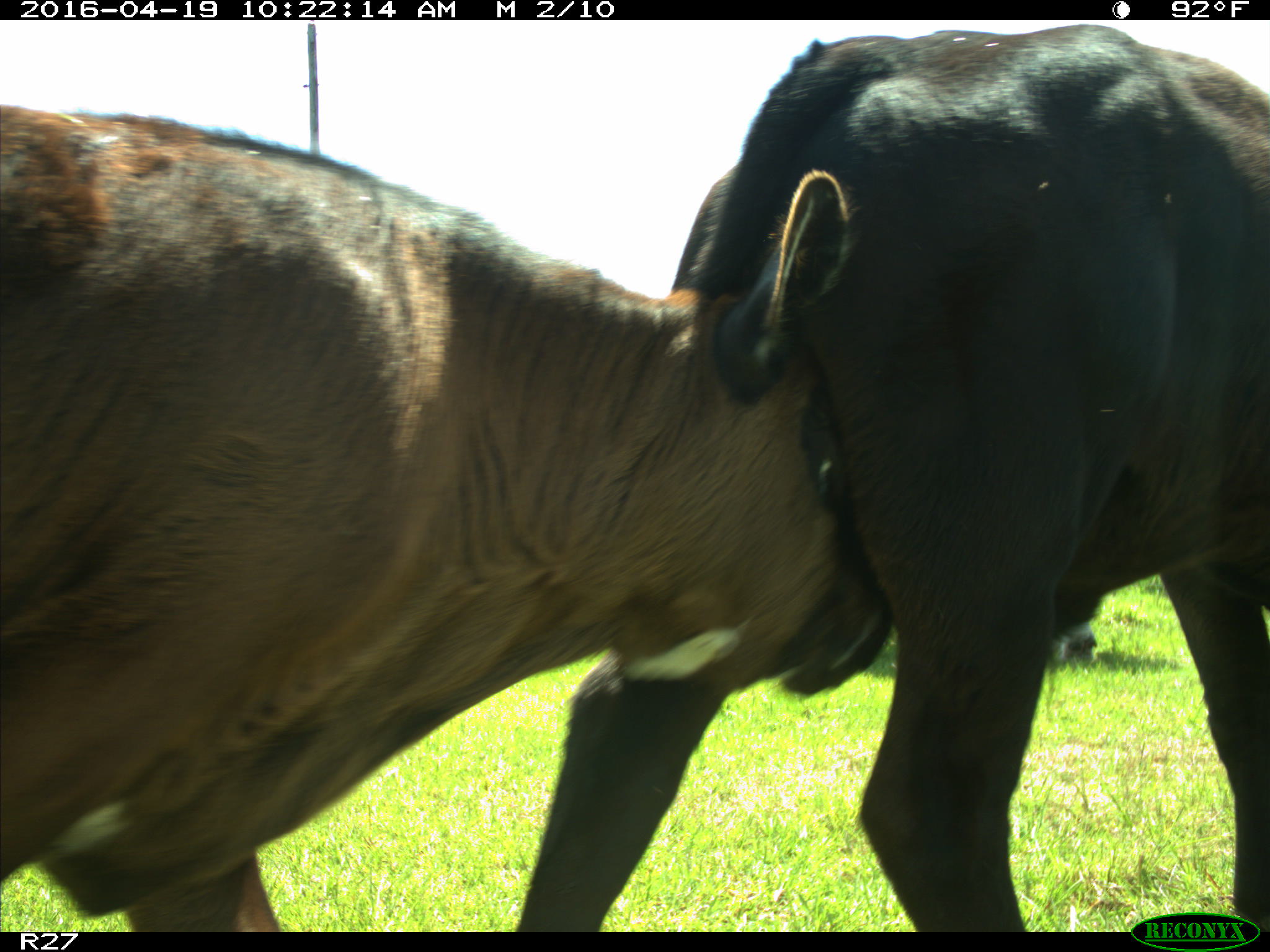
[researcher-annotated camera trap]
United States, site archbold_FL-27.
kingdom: Animalia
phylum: Chordata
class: Mammalia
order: Artiodactyla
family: Bovidae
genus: Bos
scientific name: Bos taurus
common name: domestic cow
Bos taurus (domestic cow).